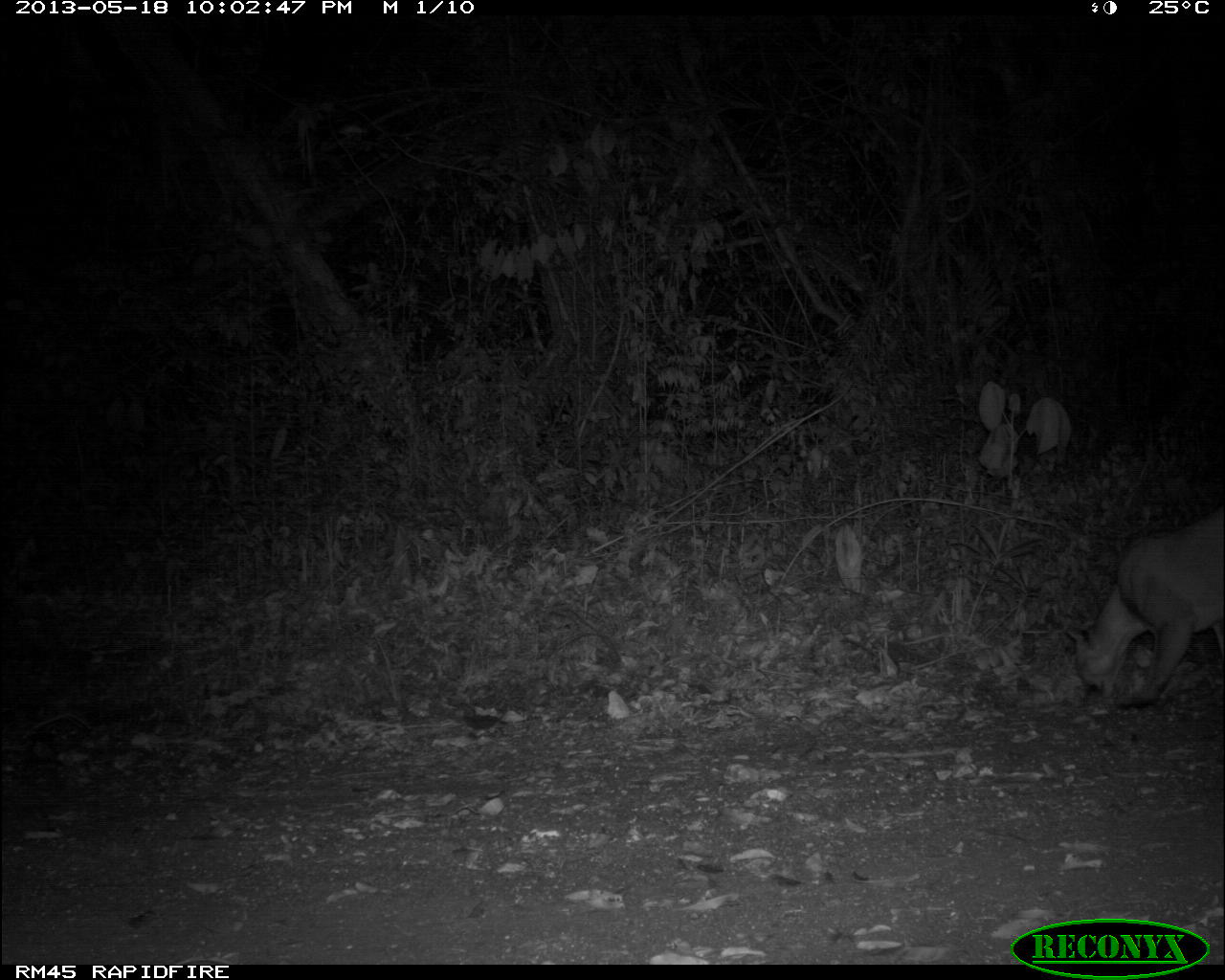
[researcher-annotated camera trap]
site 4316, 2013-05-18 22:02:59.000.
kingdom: Animalia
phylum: Chordata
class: Mammalia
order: Carnivora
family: Felidae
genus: Puma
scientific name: Puma concolor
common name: mountain lion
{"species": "Puma concolor (mountain lion)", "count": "1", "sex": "male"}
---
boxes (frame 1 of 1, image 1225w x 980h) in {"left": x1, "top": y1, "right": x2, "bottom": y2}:
puma concolor: {"left": 1066, "top": 501, "right": 1225, "bottom": 708}